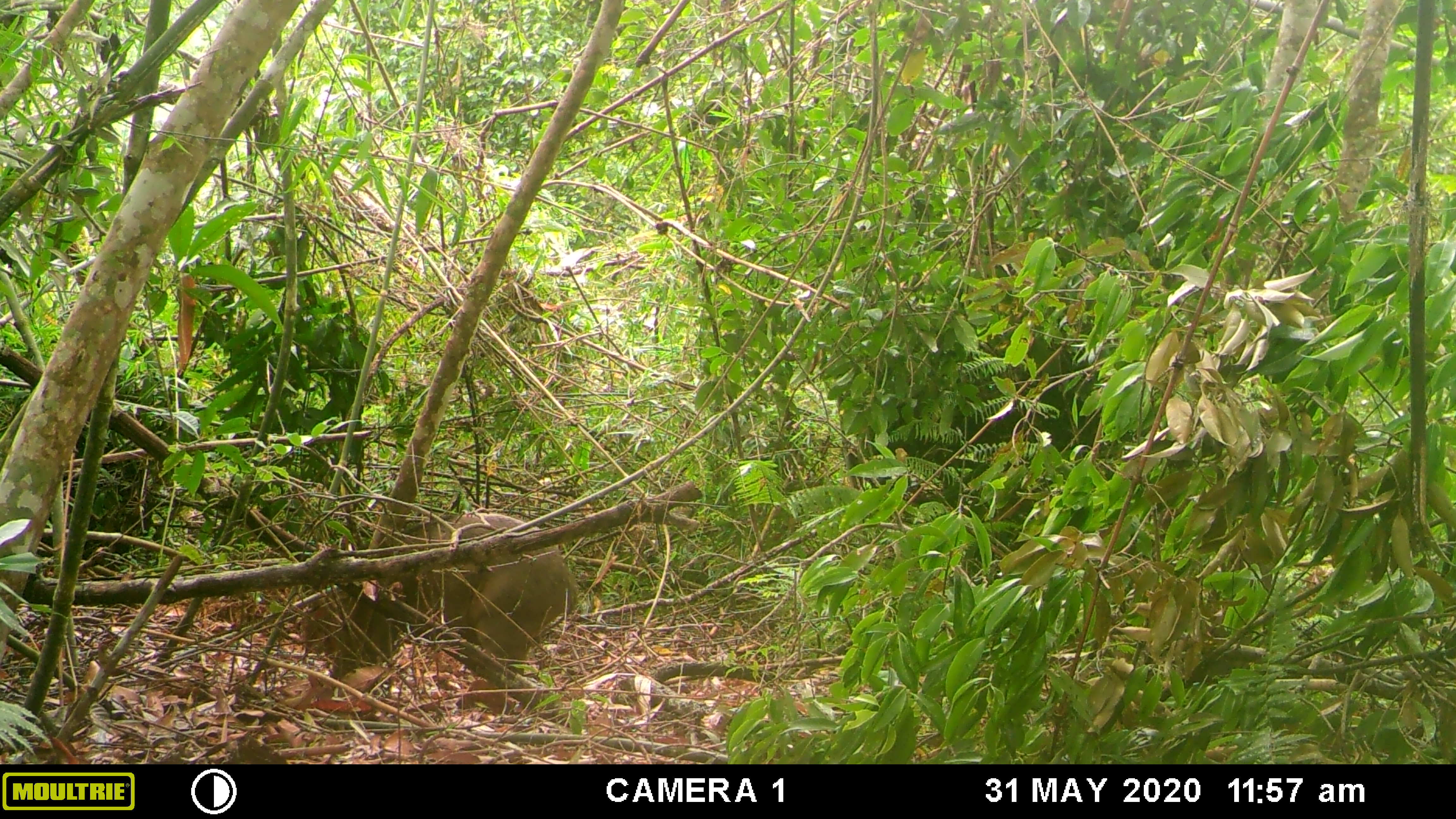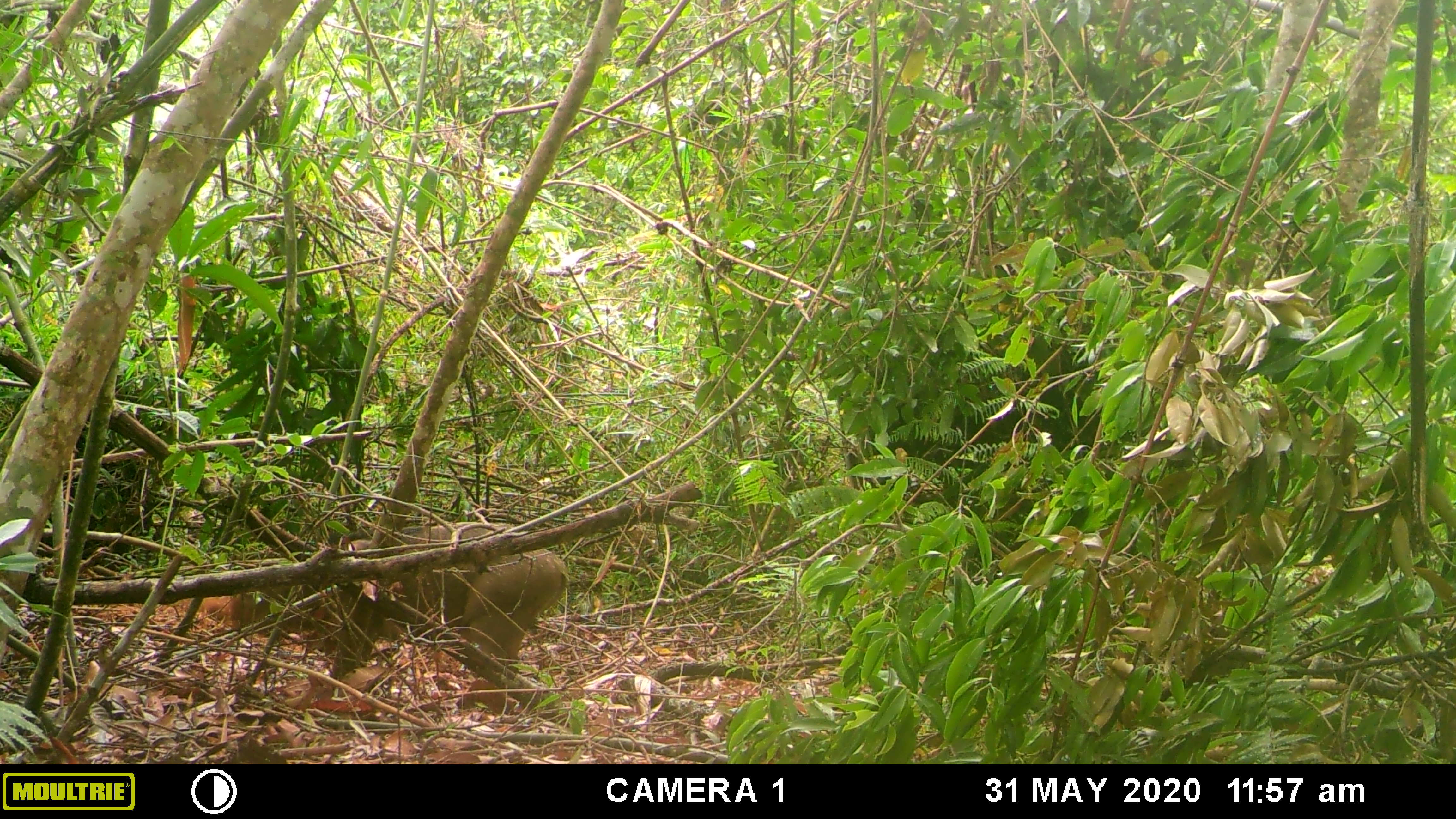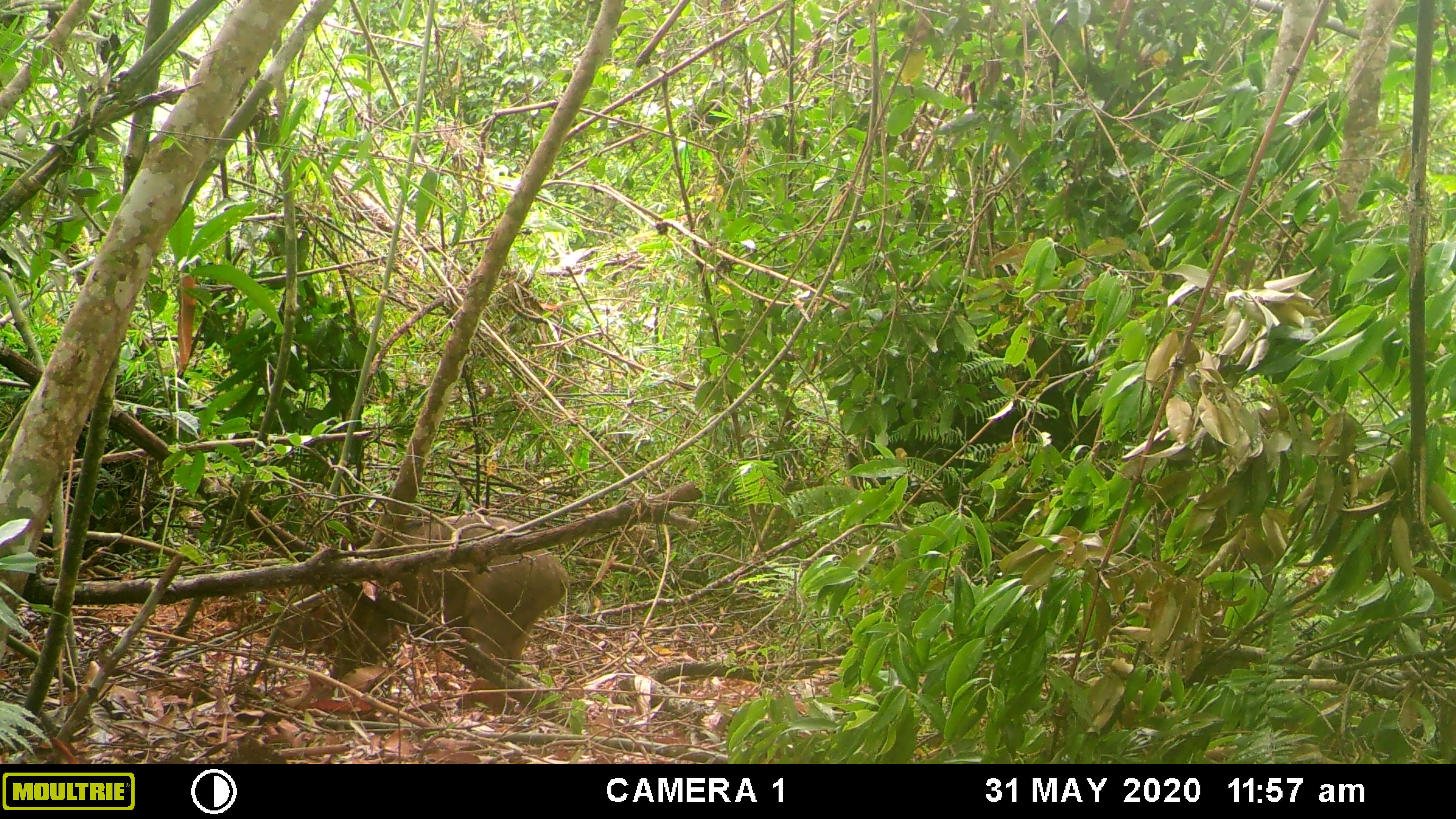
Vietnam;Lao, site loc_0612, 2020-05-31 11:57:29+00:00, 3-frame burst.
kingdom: Animalia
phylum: Chordata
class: Mammalia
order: Artiodactyla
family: Suidae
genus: Sus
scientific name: Sus scrofa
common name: eurasian wild pig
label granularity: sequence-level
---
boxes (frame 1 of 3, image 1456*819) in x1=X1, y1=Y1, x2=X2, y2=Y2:
eurasian wild pig: x1=299, y1=512, x2=577, y2=690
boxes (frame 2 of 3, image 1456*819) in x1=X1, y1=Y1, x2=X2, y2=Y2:
eurasian wild pig: x1=226, y1=521, x2=571, y2=692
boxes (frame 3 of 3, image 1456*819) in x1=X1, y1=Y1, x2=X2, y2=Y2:
eurasian wild pig: x1=275, y1=513, x2=571, y2=692